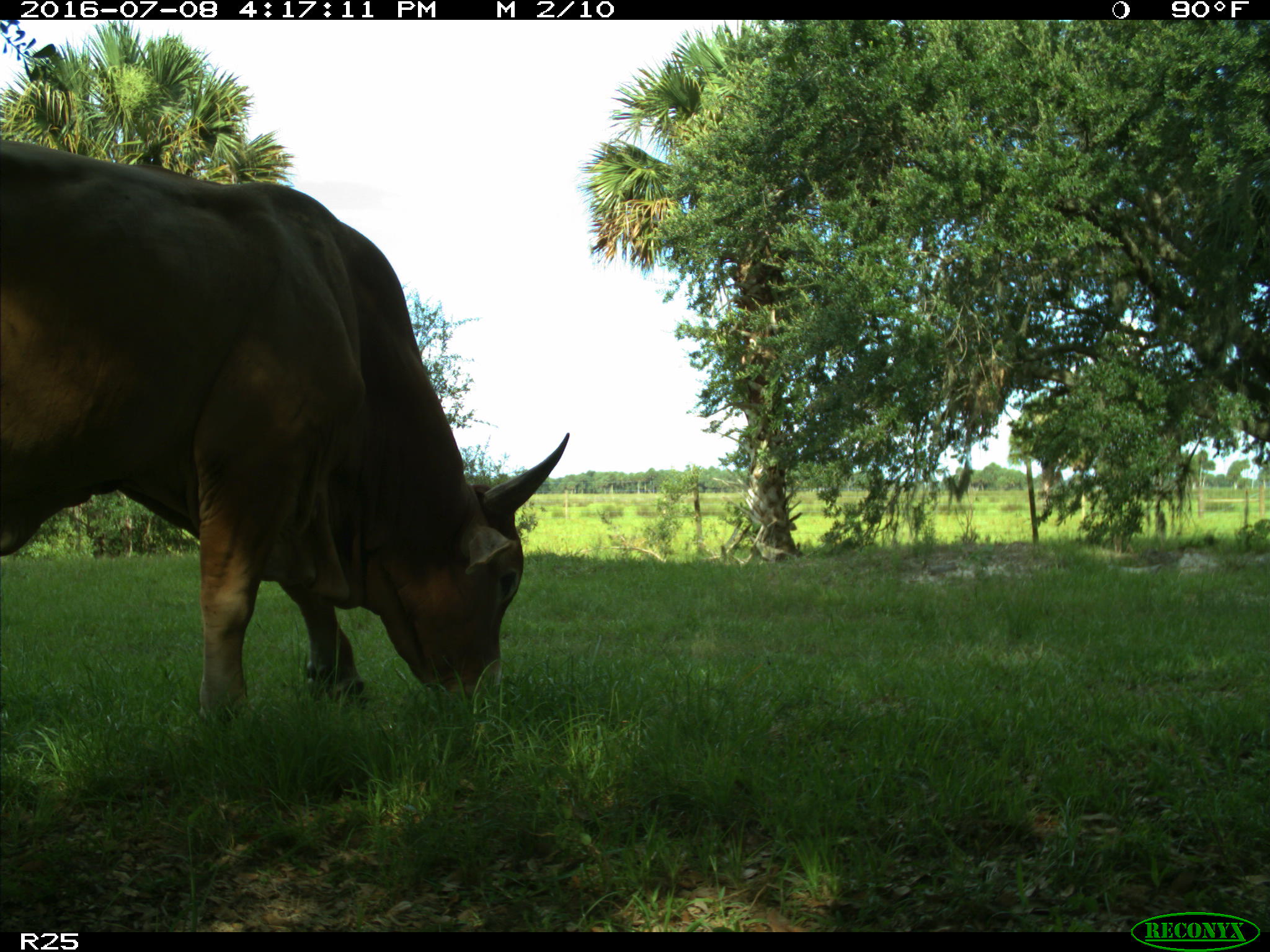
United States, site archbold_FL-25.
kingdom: Animalia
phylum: Chordata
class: Mammalia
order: Artiodactyla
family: Bovidae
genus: Bos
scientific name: Bos taurus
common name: domestic cow